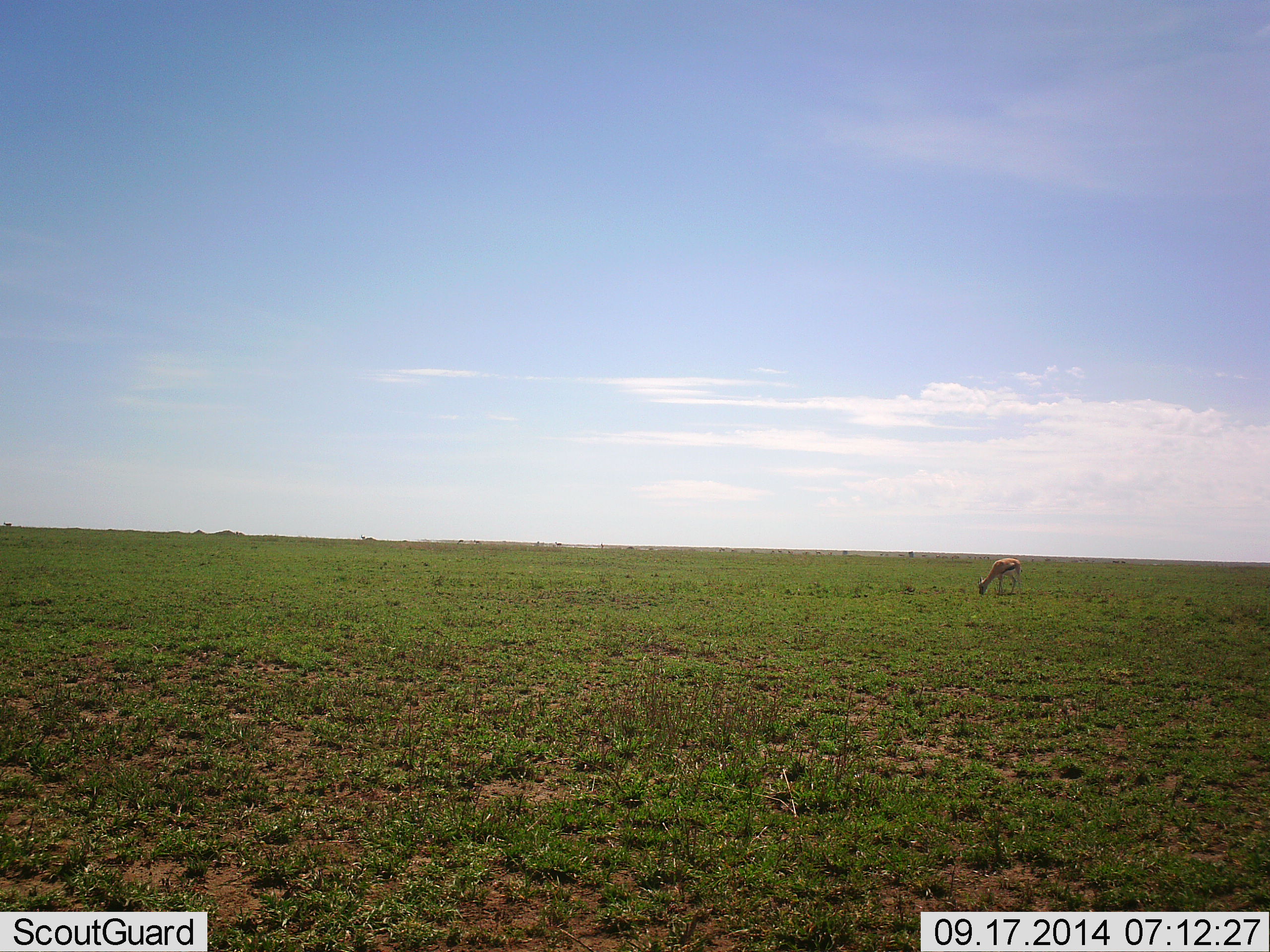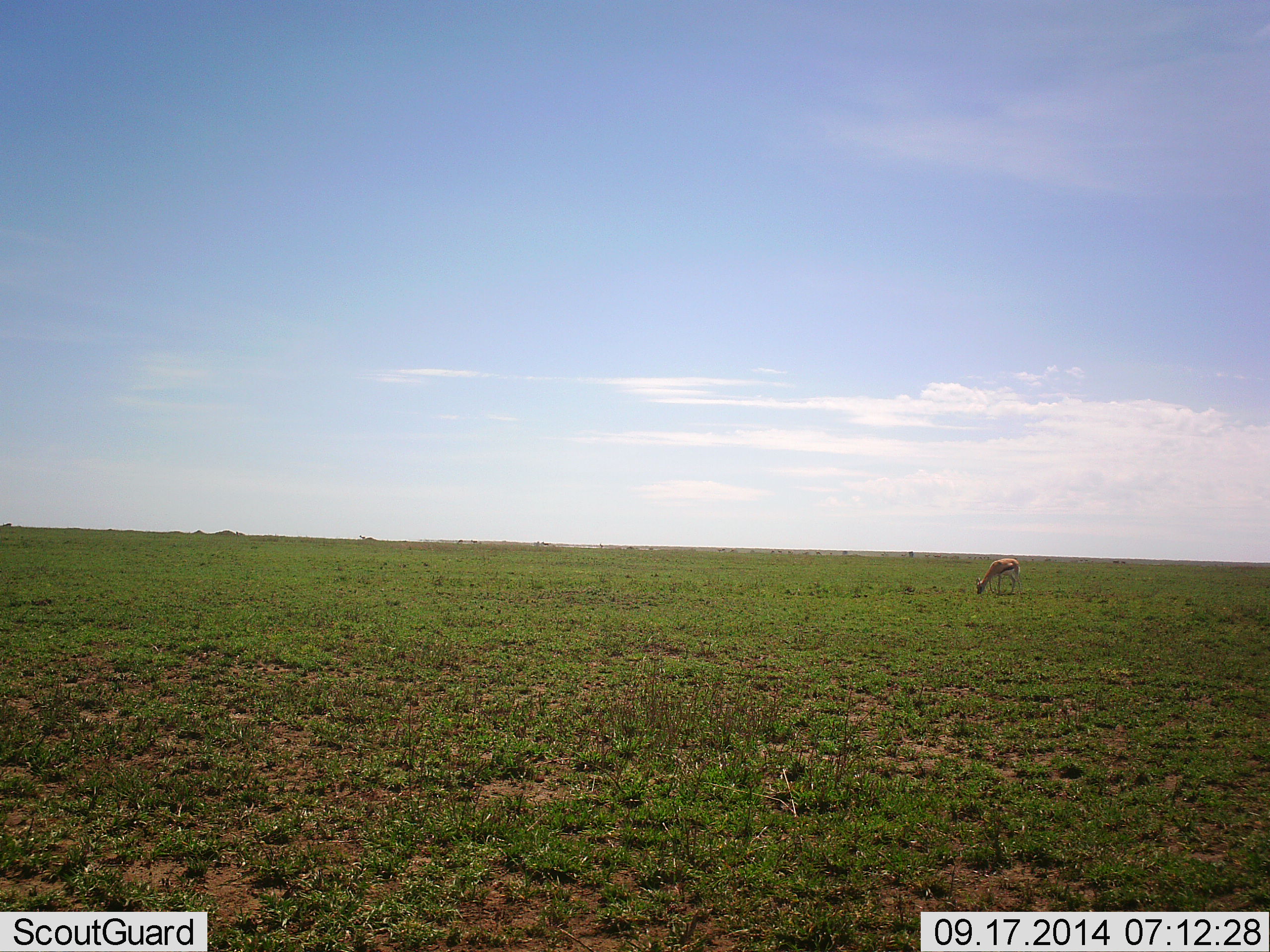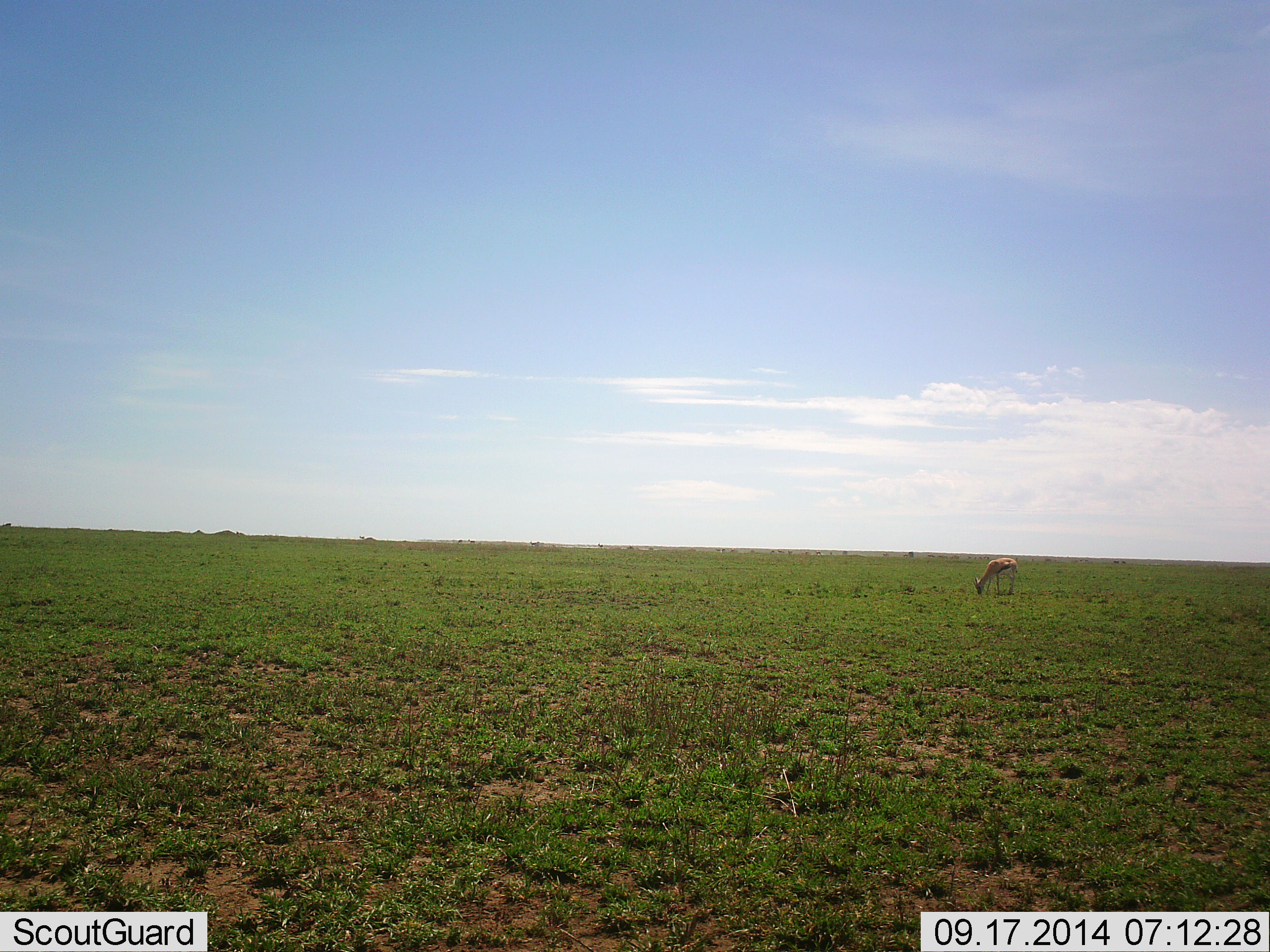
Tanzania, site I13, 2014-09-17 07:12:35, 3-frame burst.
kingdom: Animalia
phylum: Chordata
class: Mammalia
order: Artiodactyla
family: Bovidae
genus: Eudorcas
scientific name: Eudorcas thomsonii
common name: thomson's gazelle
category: gazellethomsons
Gazellethomsons (thomson's gazelle) (Eudorcas thomsonii), count 1. Behavior (volunteer vote fractions): standing 10%, resting 0%, moving 20%, interacting 0%. Young present (vote fraction): 0%. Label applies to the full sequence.